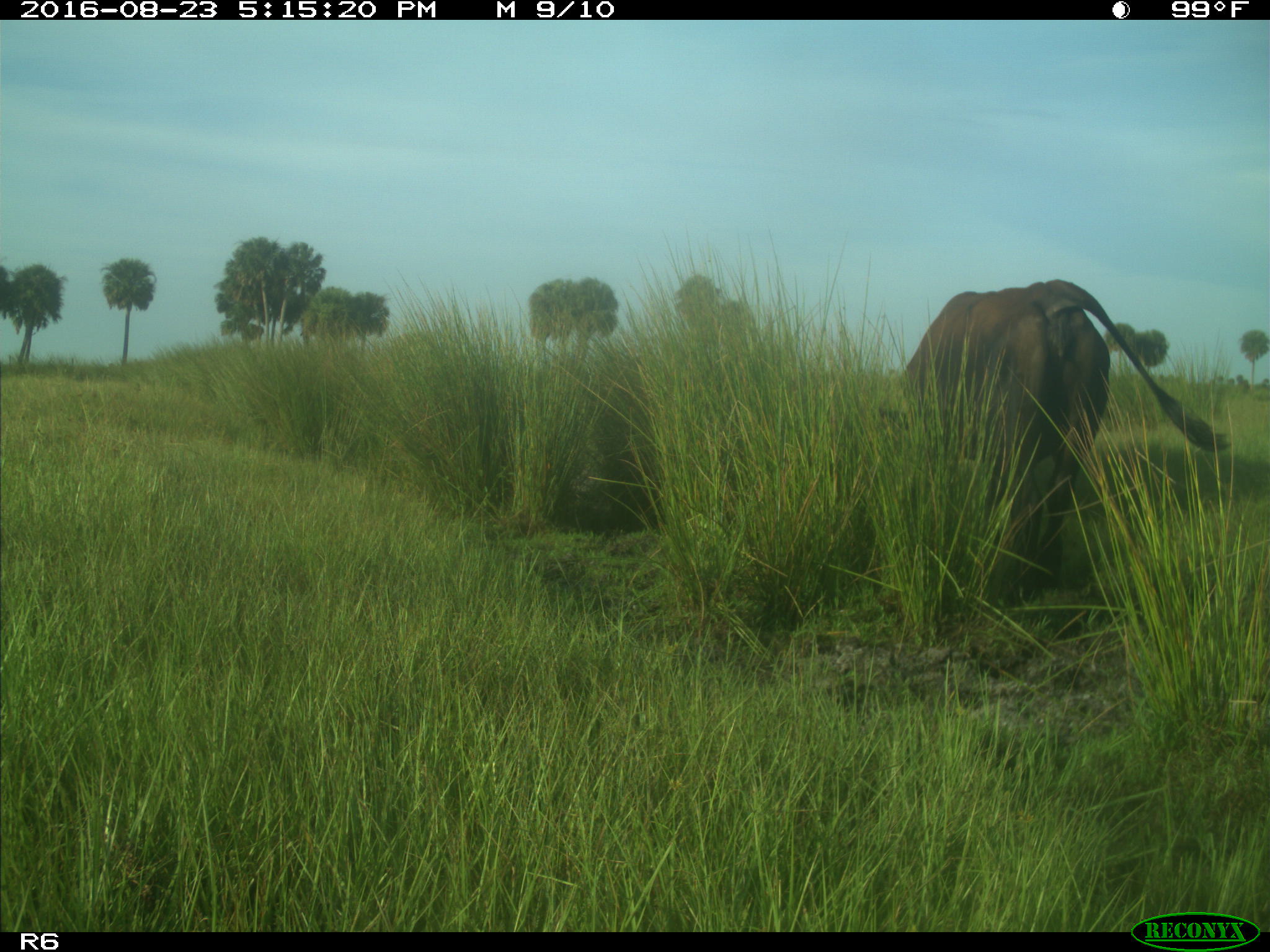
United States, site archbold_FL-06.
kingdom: Animalia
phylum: Chordata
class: Mammalia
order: Artiodactyla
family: Bovidae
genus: Bos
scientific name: Bos taurus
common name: domestic cow